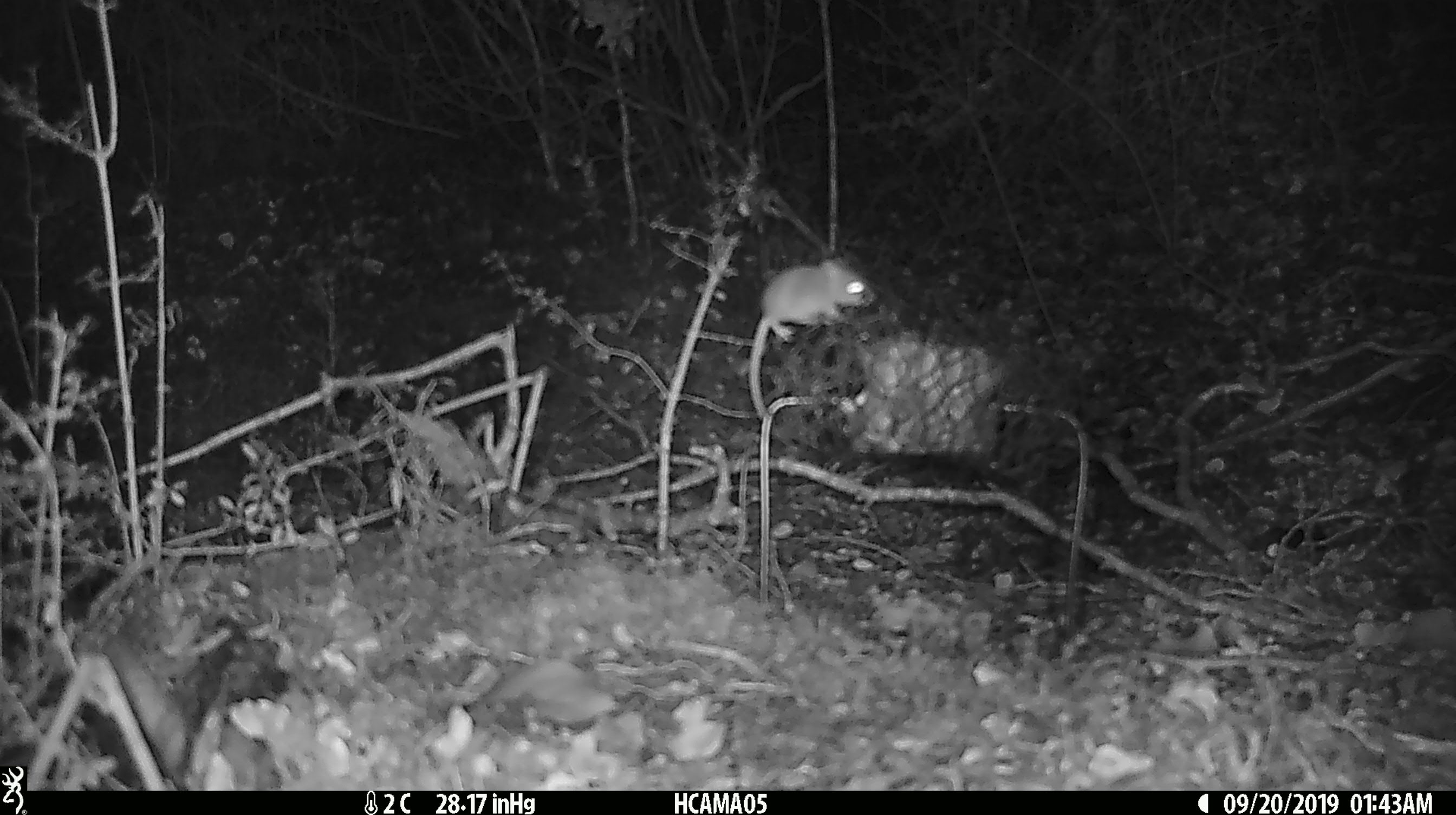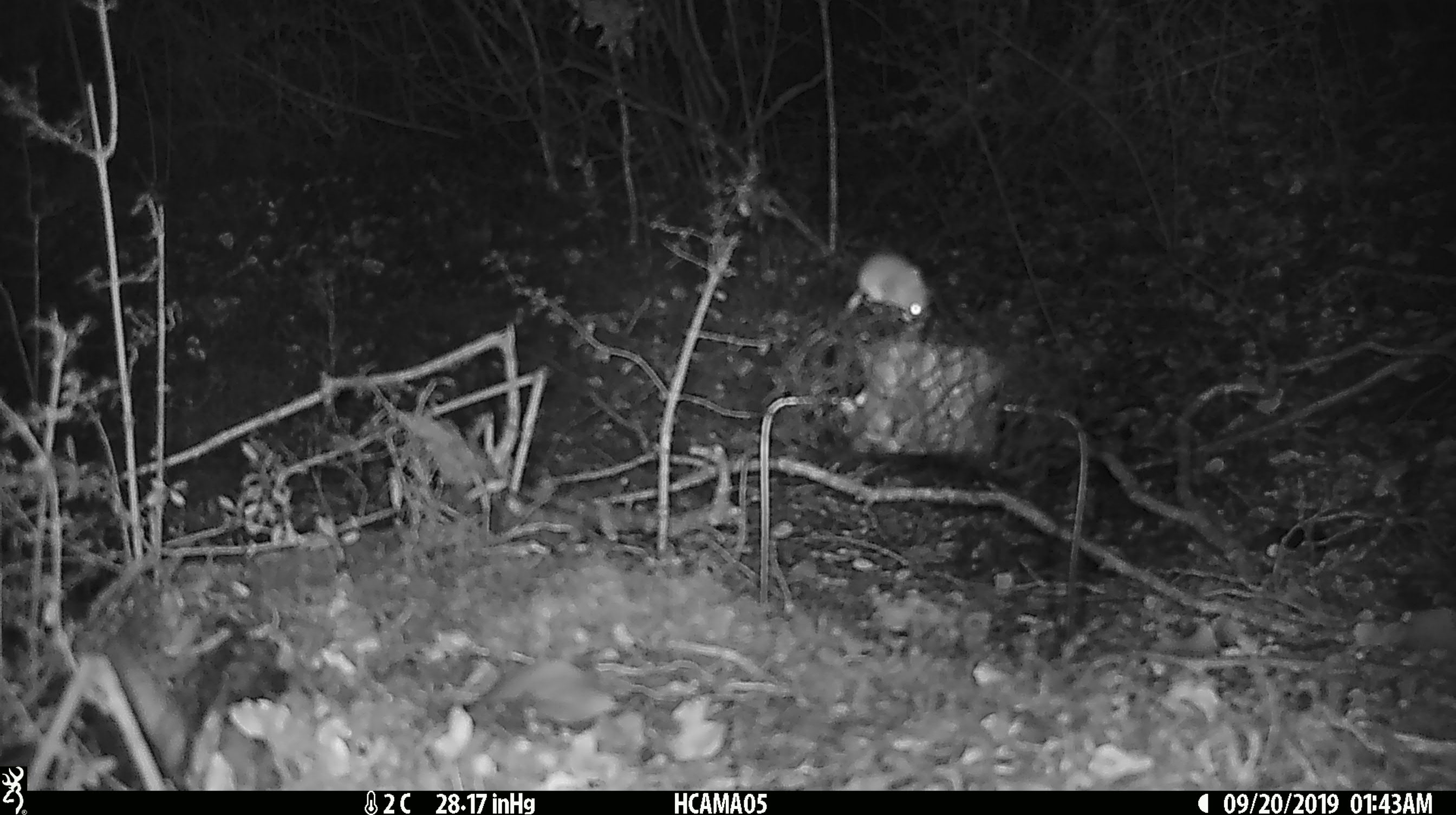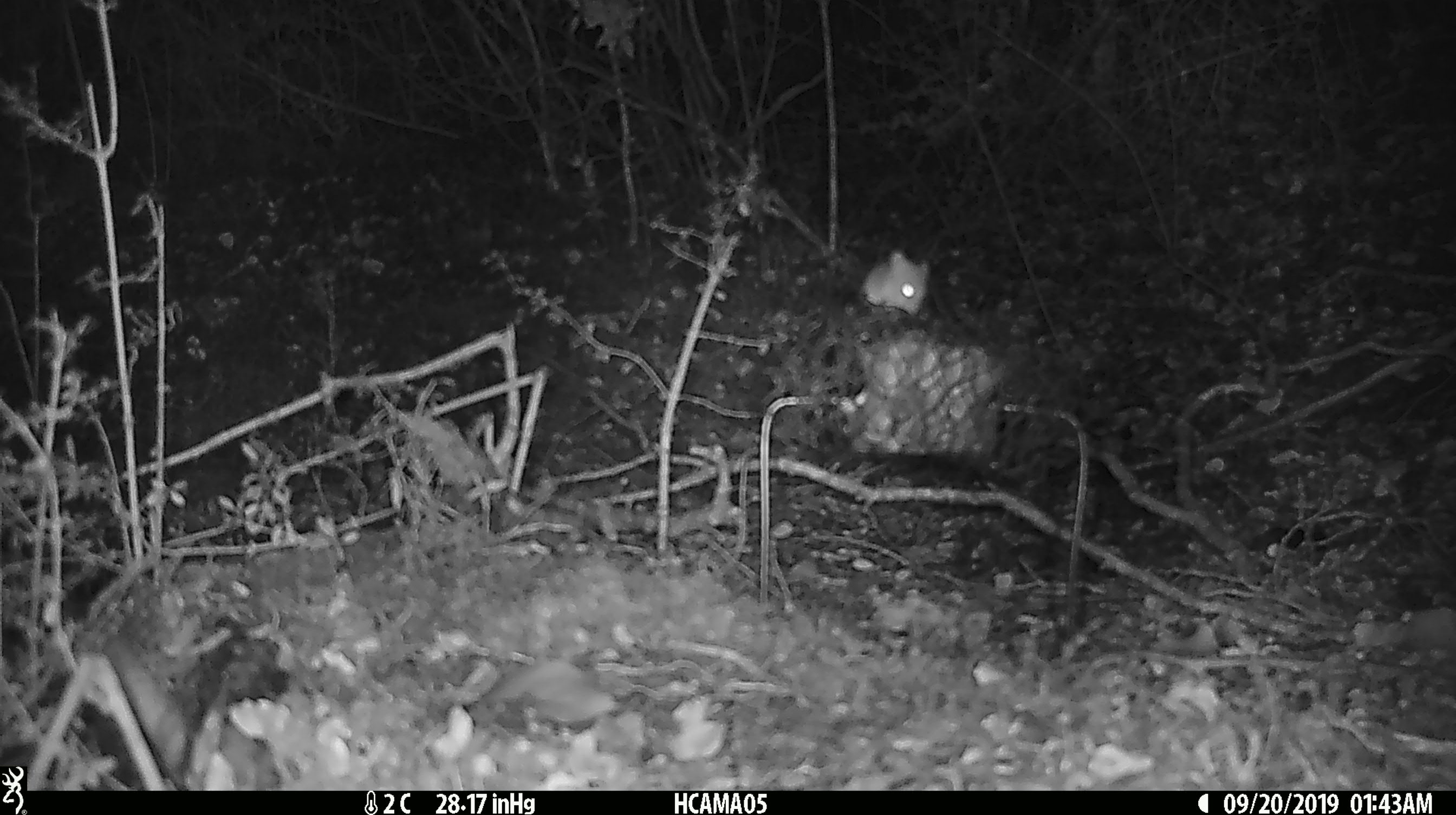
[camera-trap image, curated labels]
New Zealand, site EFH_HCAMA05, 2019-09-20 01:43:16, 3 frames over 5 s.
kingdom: Animalia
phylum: Chordata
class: Mammalia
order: Rodentia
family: Muridae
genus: Mus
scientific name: Mus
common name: mouse